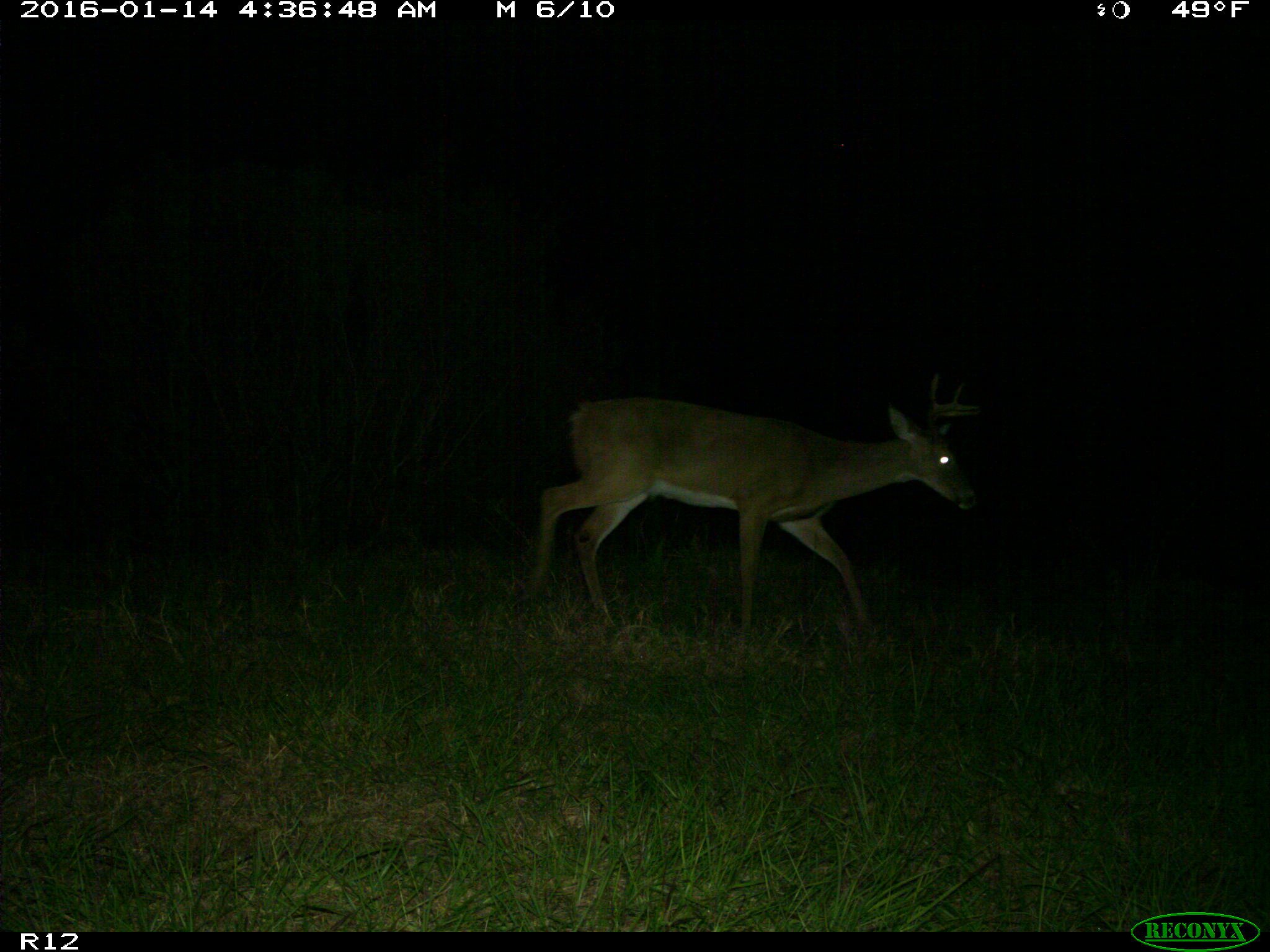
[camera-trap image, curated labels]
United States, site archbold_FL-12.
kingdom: Animalia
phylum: Chordata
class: Mammalia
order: Artiodactyla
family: Cervidae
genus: Odocoileus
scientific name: Odocoileus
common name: deer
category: unidentified deer